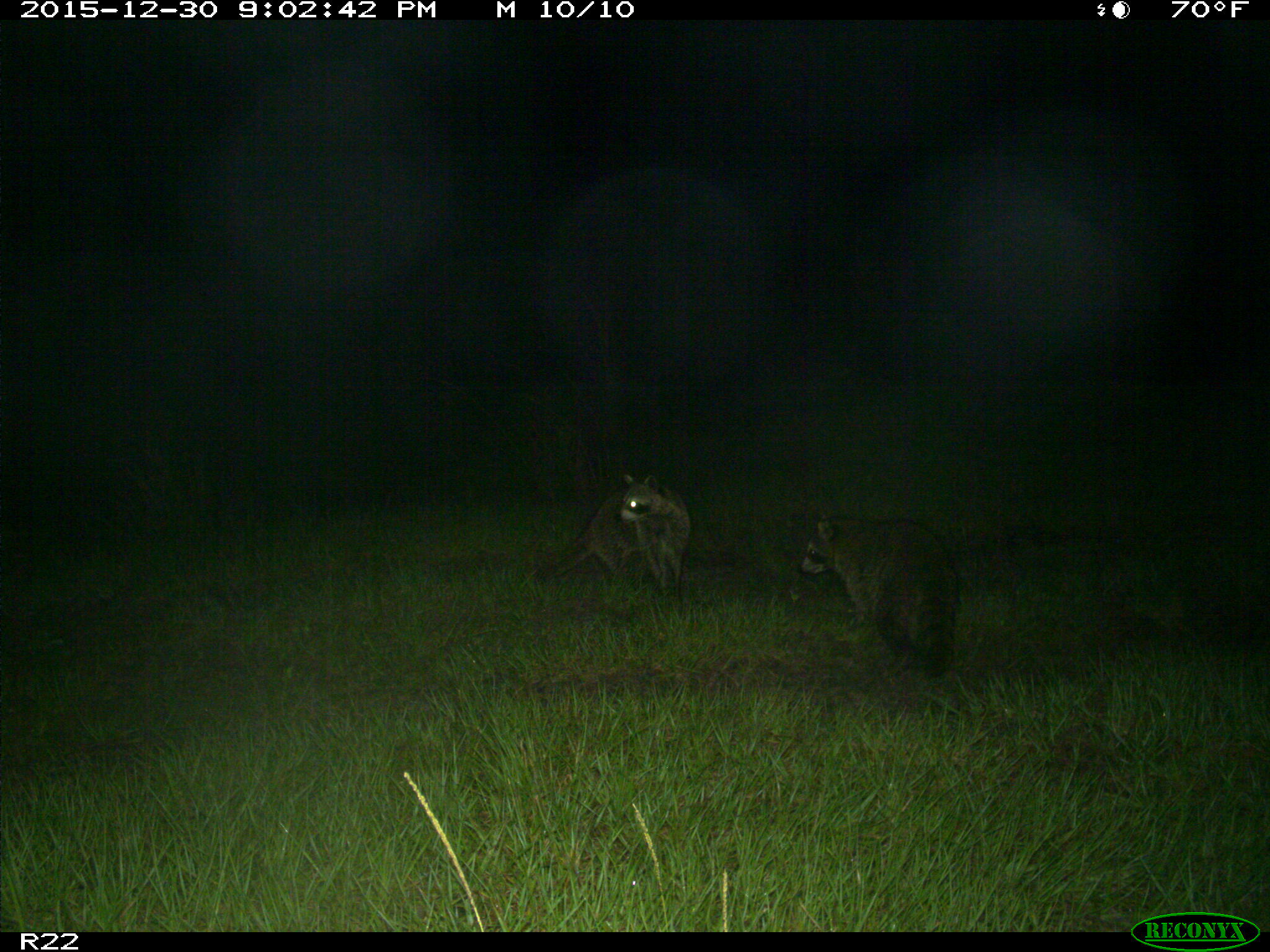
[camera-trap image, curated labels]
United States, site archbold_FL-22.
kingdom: Animalia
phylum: Chordata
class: Mammalia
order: Carnivora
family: Procyonidae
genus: Procyon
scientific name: Procyon lotor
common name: common raccoon